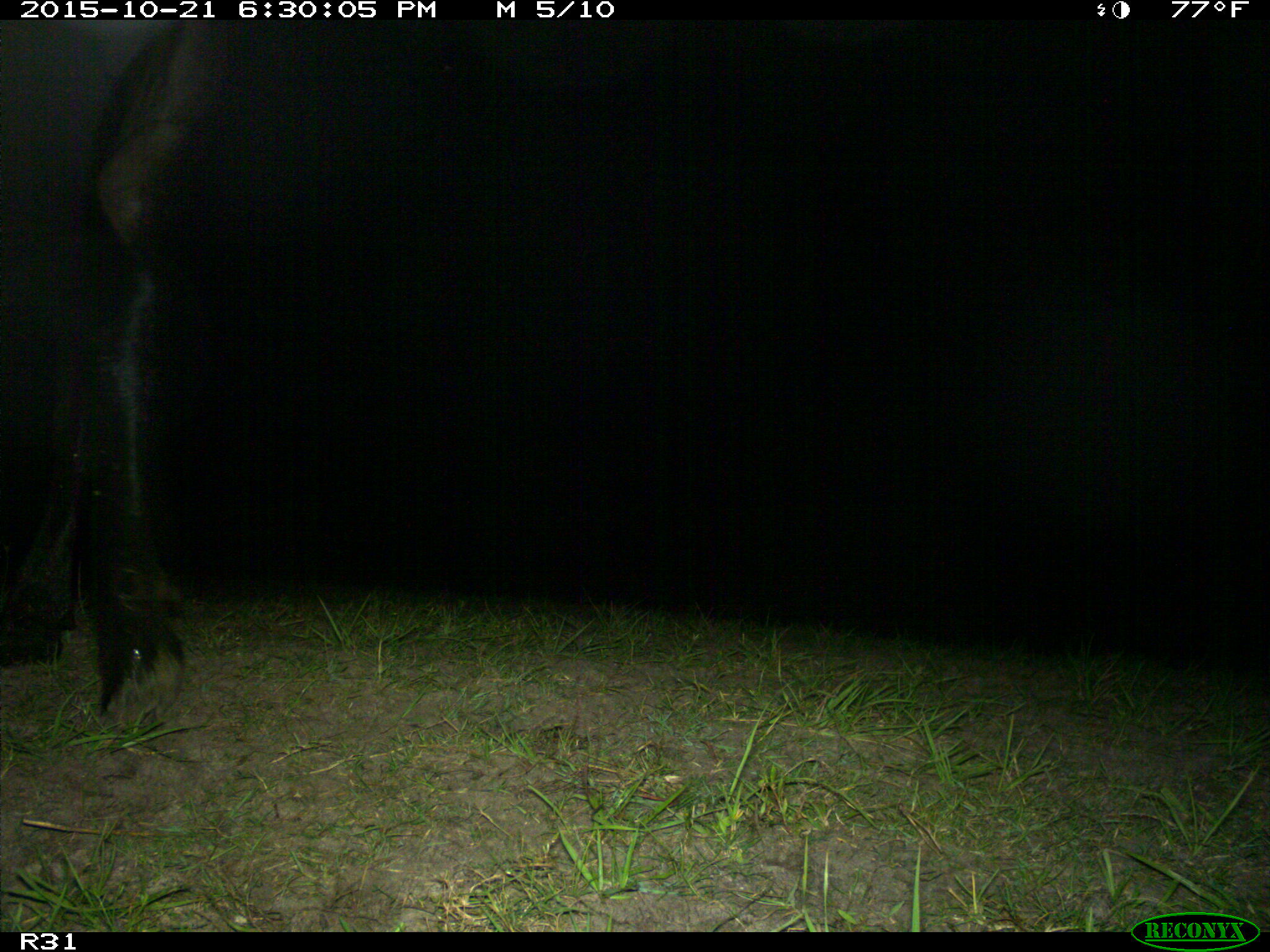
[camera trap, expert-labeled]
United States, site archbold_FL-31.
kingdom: Animalia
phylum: Chordata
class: Mammalia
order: Artiodactyla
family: Bovidae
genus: Bos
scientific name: Bos taurus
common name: domestic cow